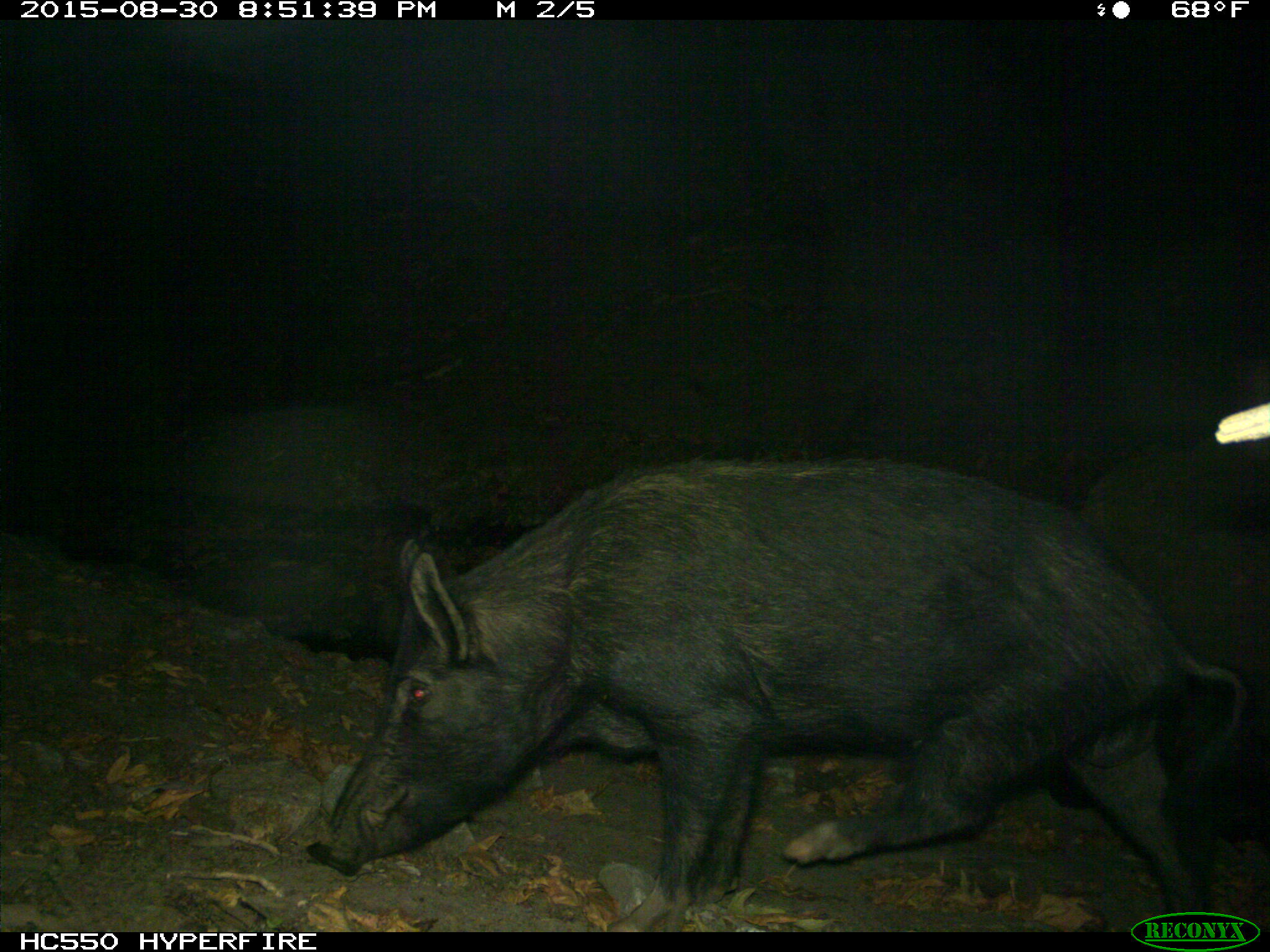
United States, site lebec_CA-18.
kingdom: Animalia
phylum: Chordata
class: Mammalia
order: Artiodactyla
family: Suidae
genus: Sus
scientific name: Sus scrofa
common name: wild boar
Sus scrofa (wild boar).